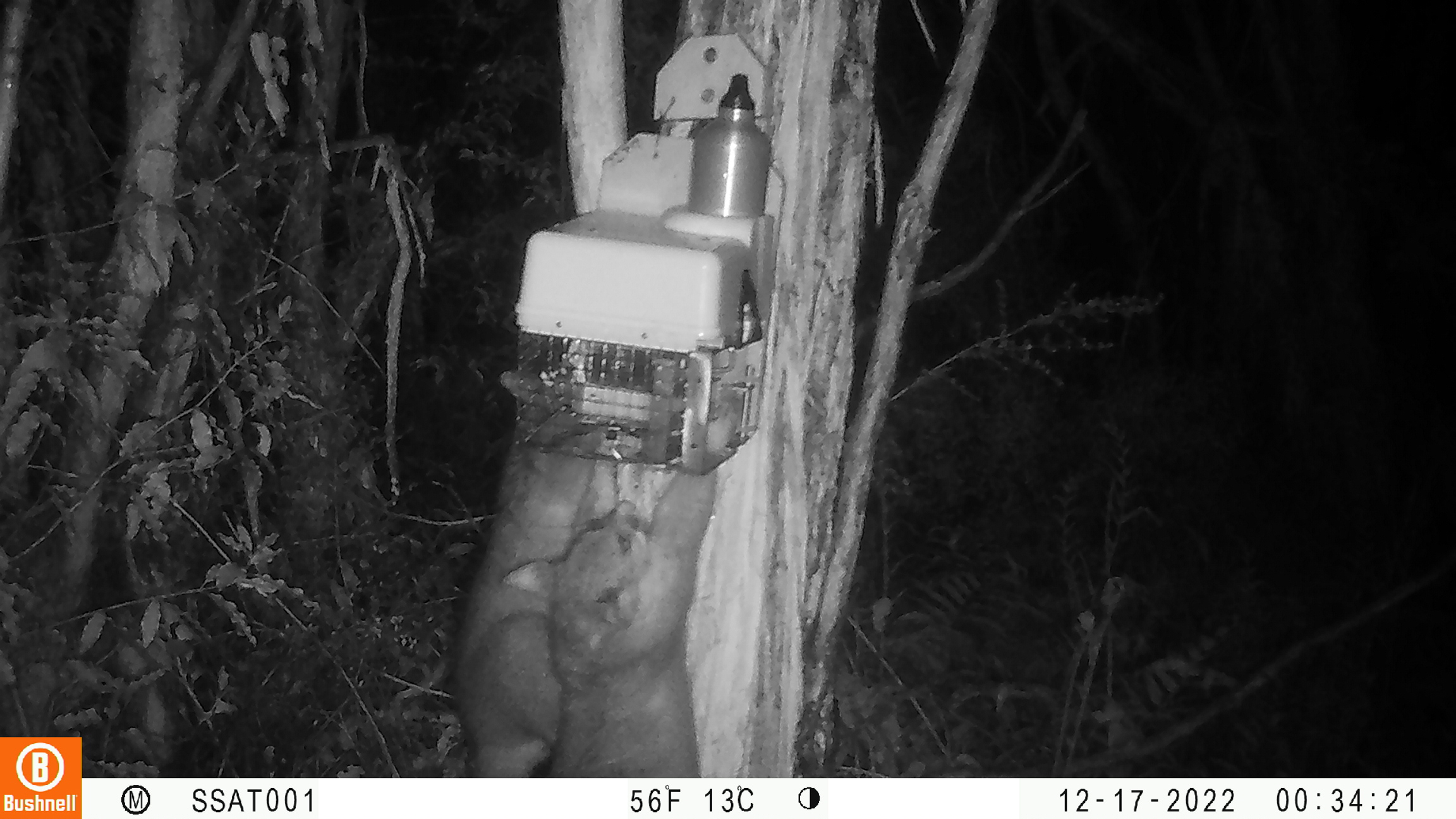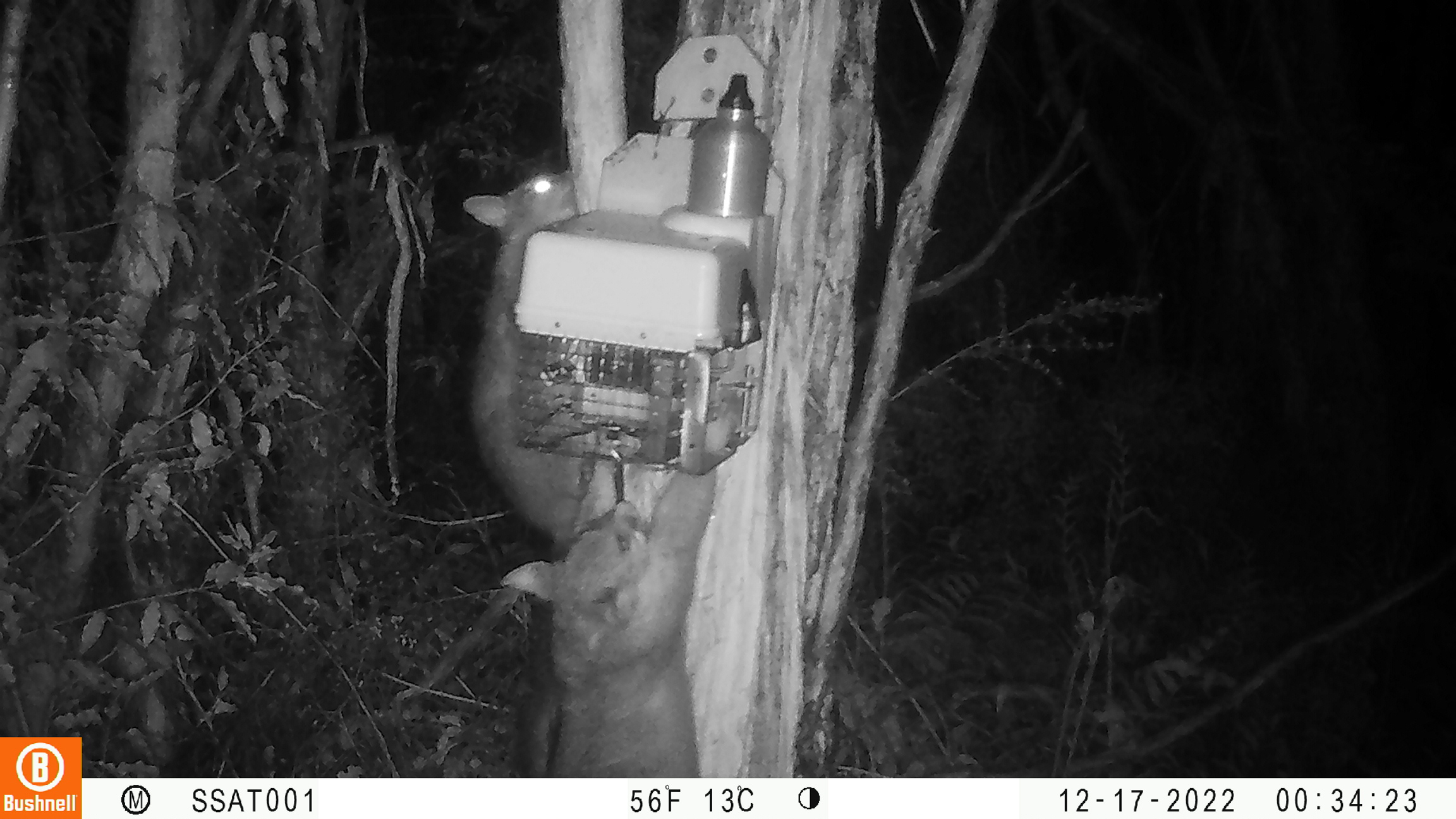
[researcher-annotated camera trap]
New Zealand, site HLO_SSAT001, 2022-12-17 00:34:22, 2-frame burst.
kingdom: Animalia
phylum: Chordata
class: Mammalia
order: Diprotodontia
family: Phalangeridae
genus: Trichosurus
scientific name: Trichosurus vulpecula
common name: common brushtail possum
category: possum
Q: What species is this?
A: Possum (common brushtail possum) (Trichosurus vulpecula).